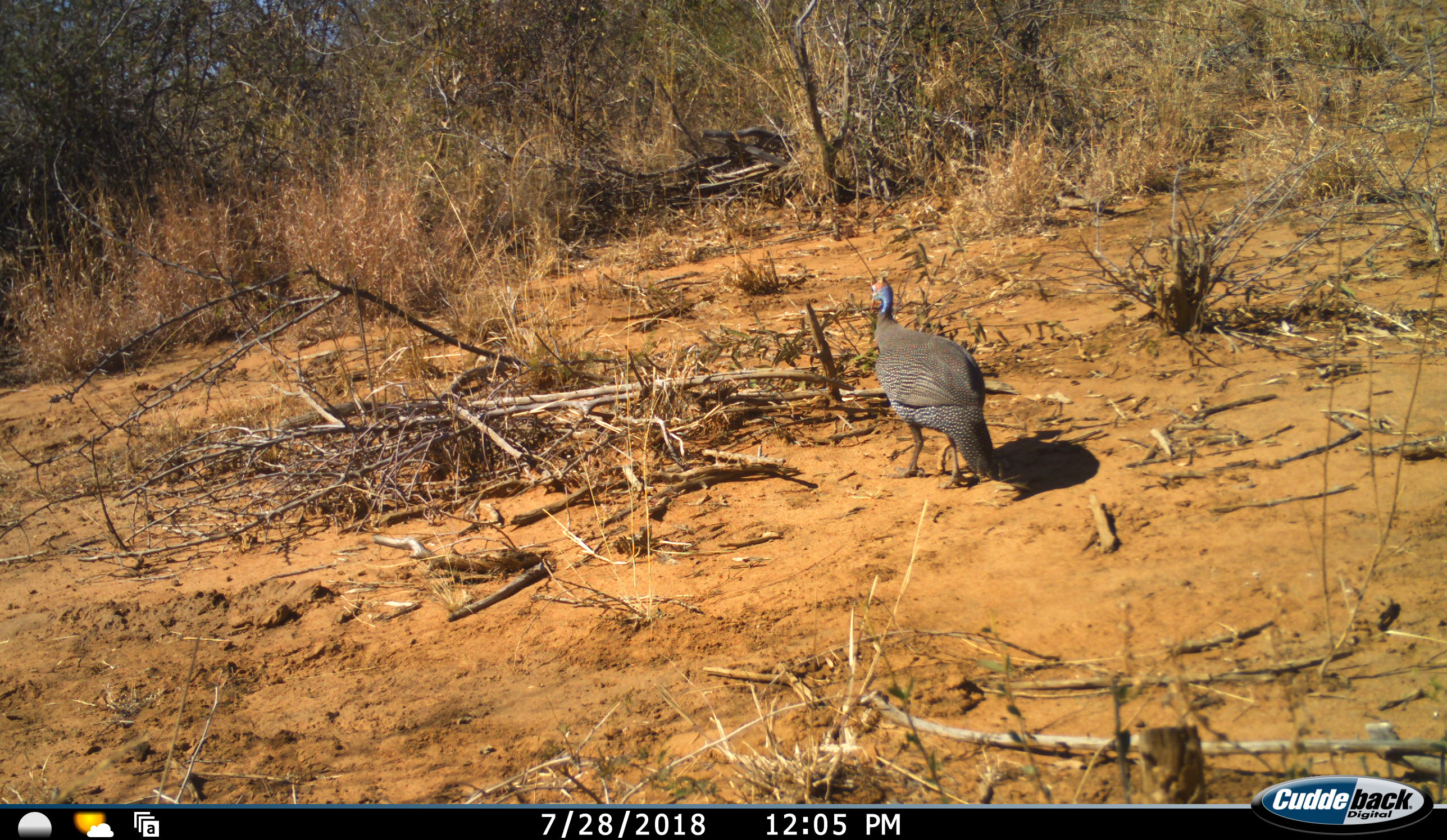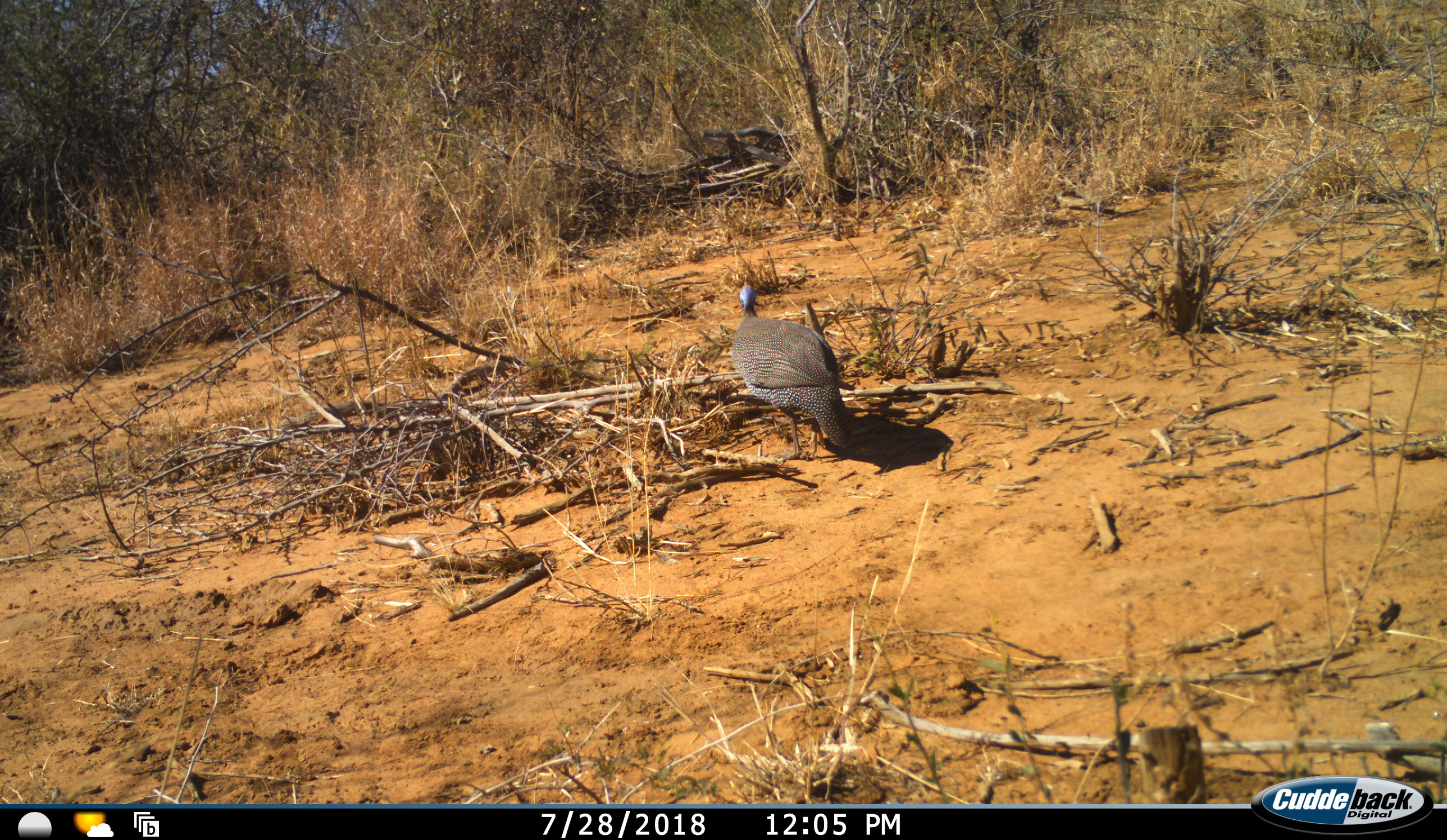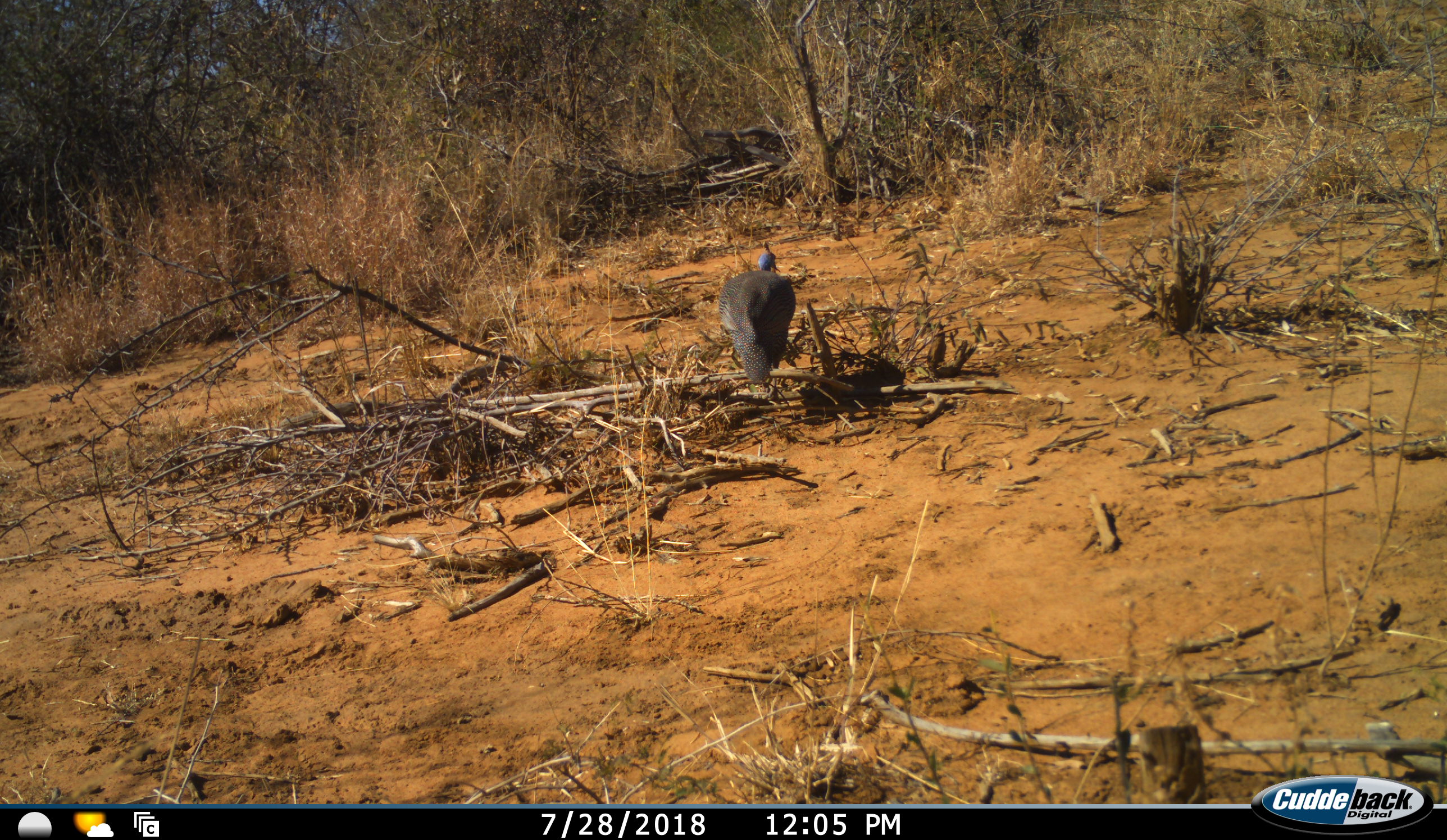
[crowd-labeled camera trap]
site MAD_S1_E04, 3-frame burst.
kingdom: Animalia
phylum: Chordata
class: Aves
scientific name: Aves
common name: bird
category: birdother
Birdother (bird) (Aves), count 1. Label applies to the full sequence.